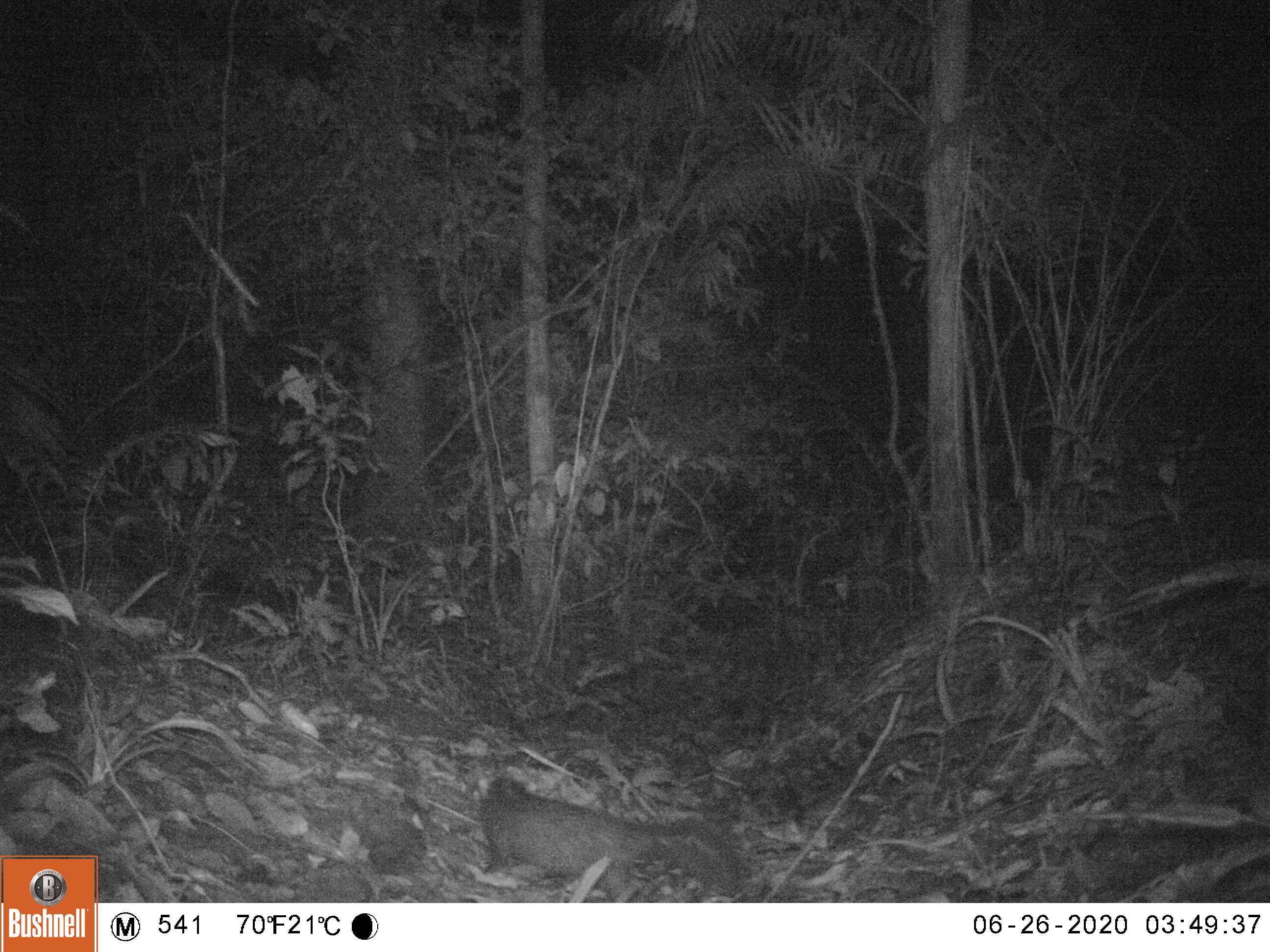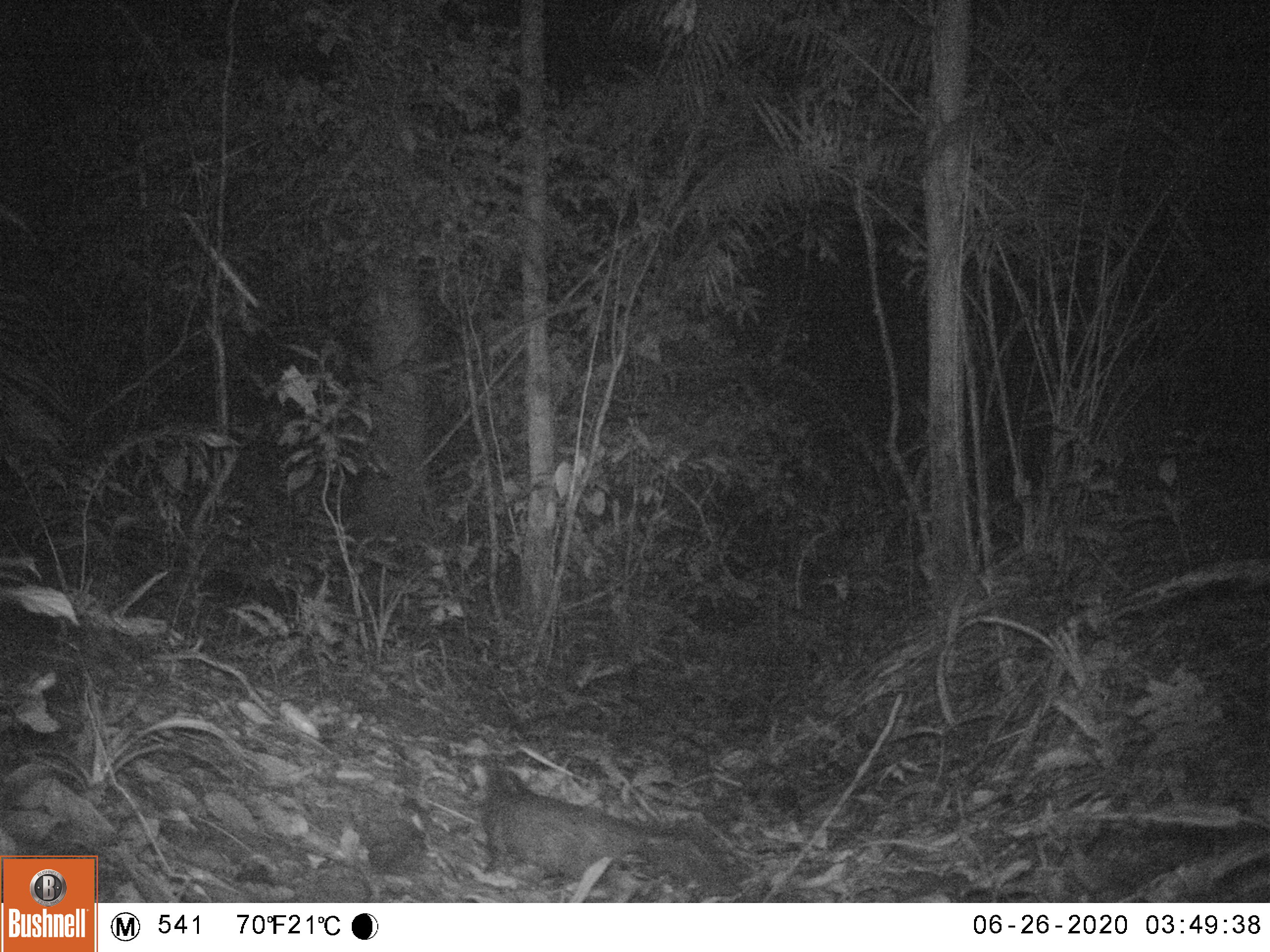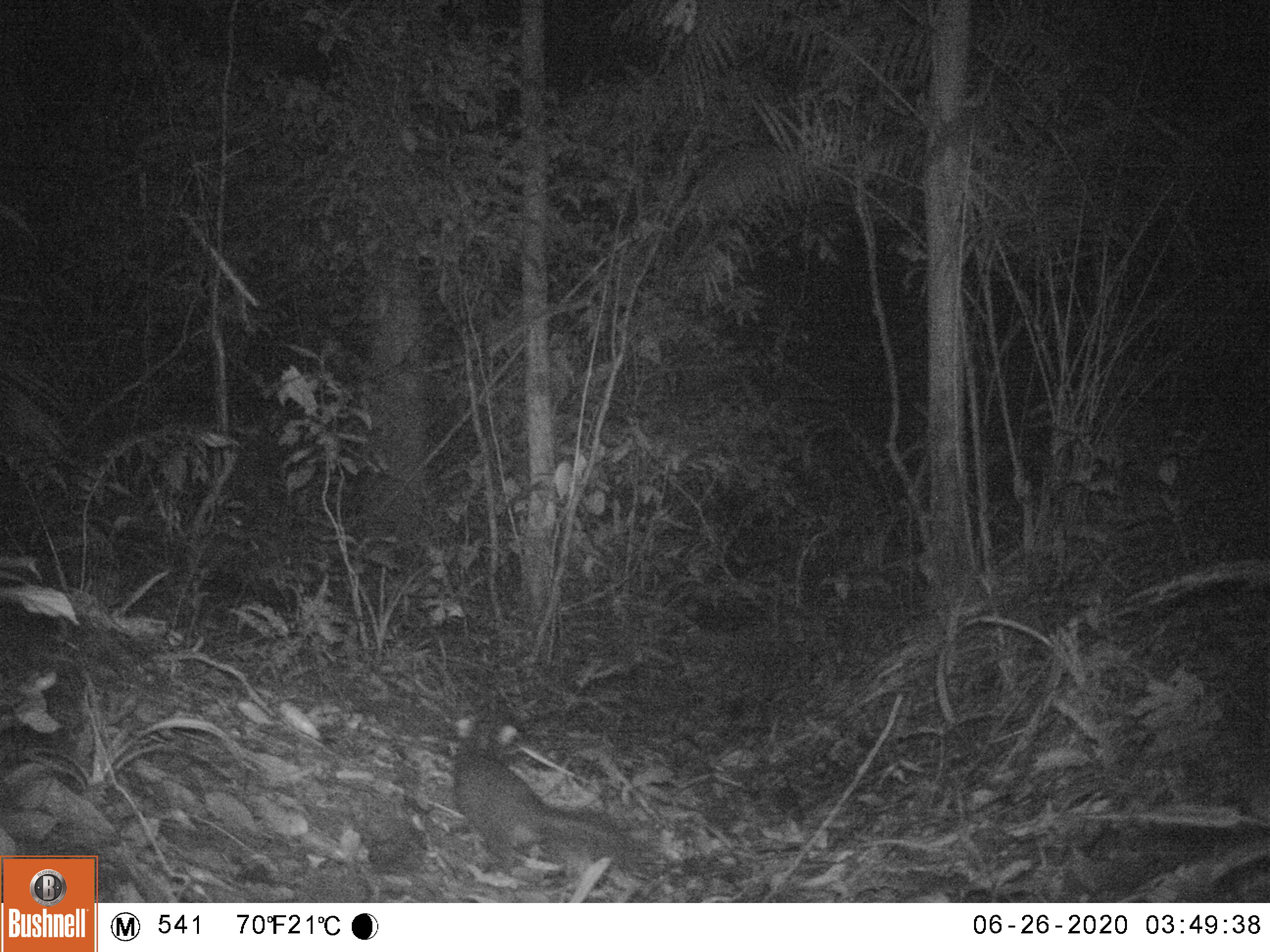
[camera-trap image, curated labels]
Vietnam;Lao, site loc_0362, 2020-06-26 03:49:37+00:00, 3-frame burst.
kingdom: Animalia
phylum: Chordata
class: Mammalia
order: Carnivora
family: Mustelidae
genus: Melogale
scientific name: Melogale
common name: ferret badger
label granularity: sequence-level